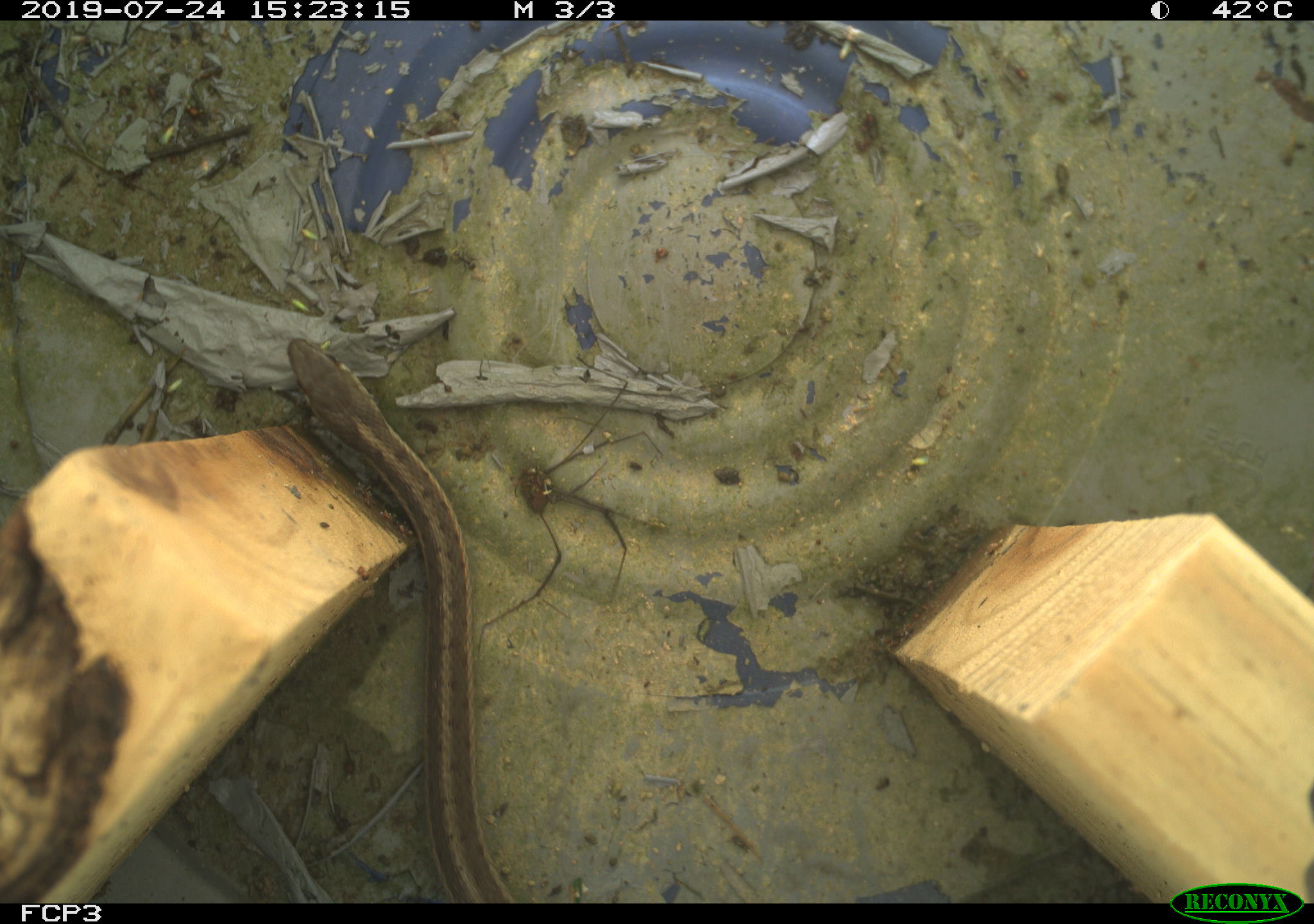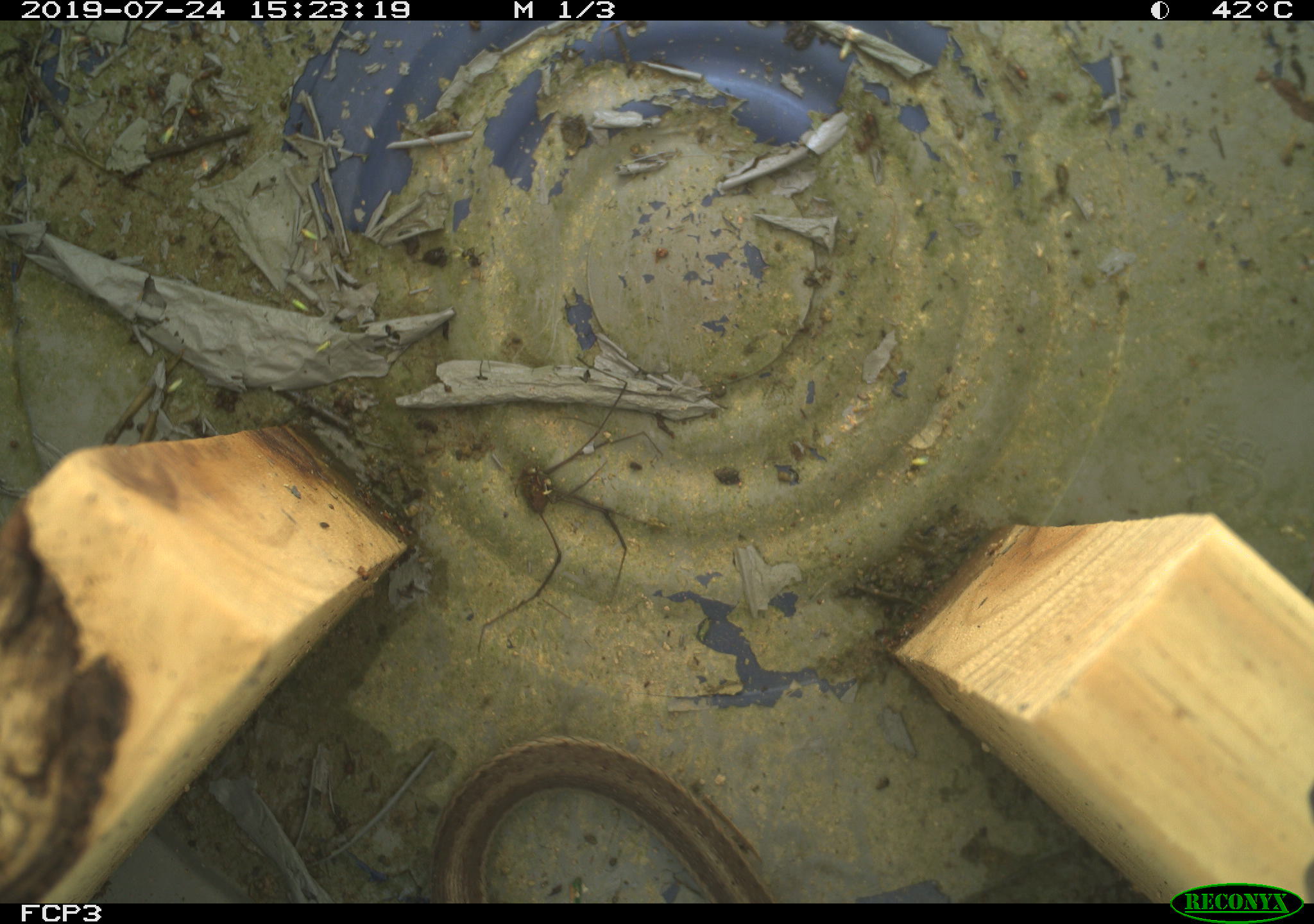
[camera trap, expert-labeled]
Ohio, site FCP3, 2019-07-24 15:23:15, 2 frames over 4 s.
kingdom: Animalia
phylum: Chordata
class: Reptilia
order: Squamata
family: Colubridae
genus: Thamnophis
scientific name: Thamnophis sirtalis sirtalis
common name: eastern gartersnake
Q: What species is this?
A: Eastern gartersnake (Thamnophis sirtalis sirtalis).